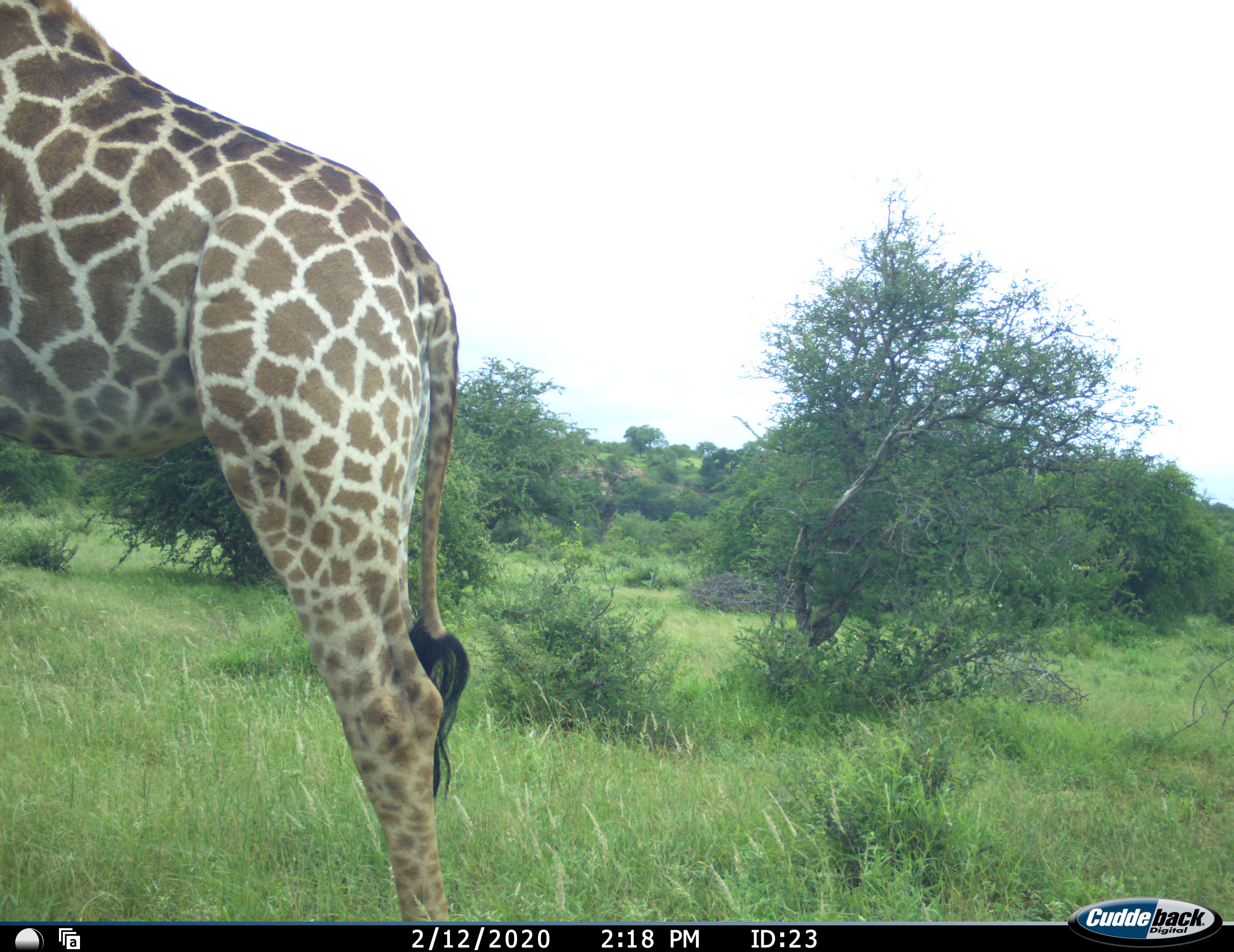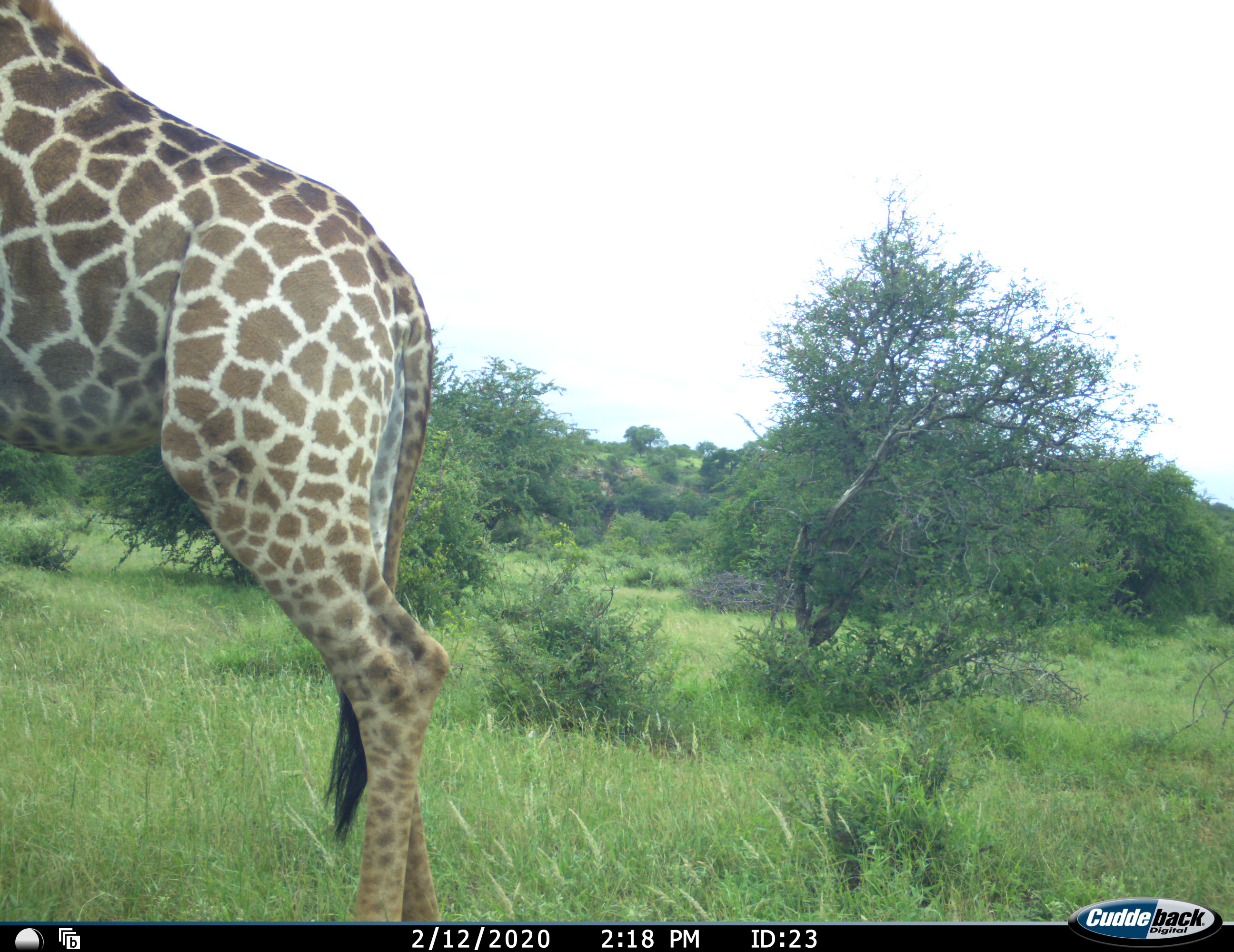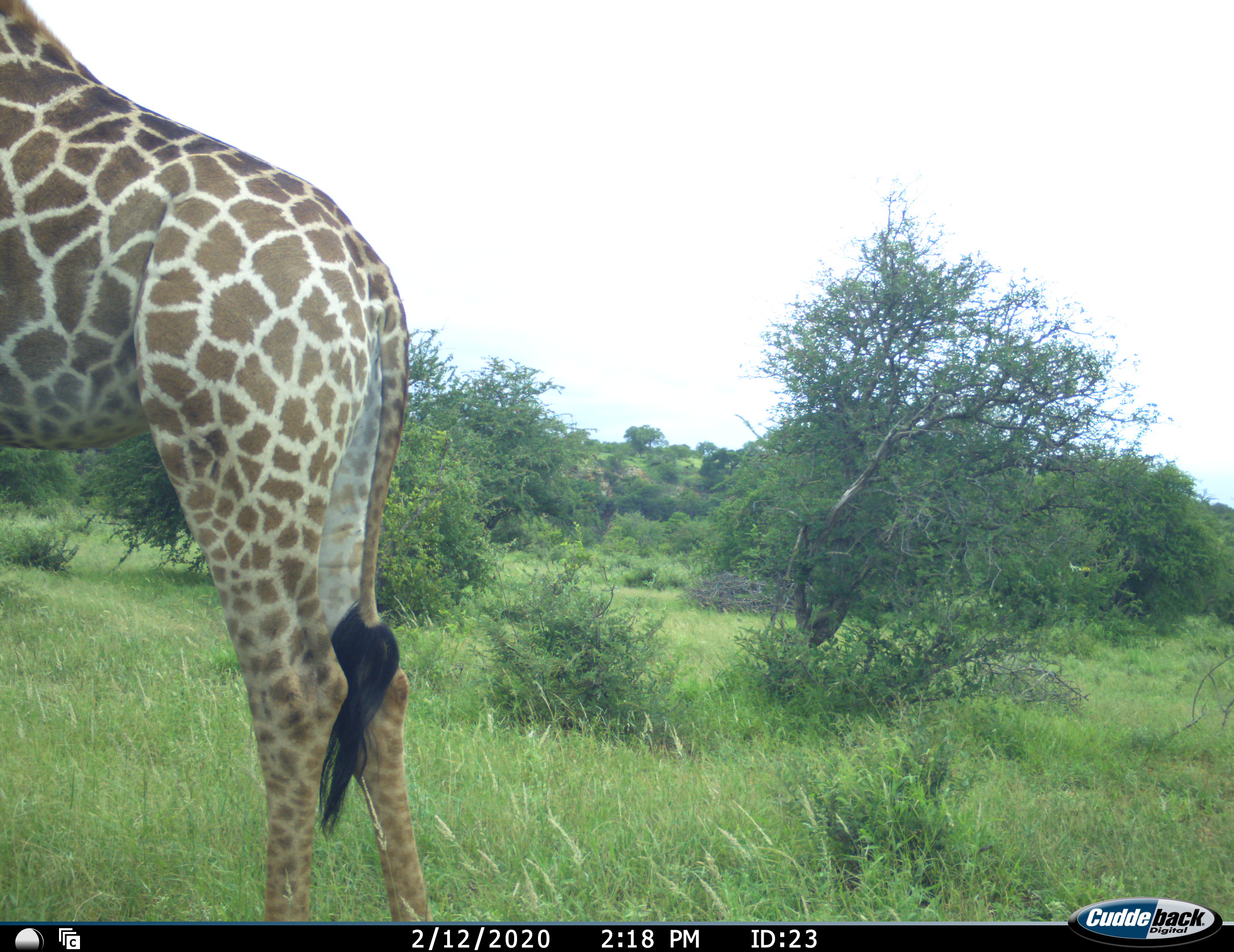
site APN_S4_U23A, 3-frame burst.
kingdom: Animalia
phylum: Chordata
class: Mammalia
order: Artiodactyla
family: Giraffidae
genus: Giraffa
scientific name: Giraffa camelopardalis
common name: giraffe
Giraffe (Giraffa camelopardalis), count 1. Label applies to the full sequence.